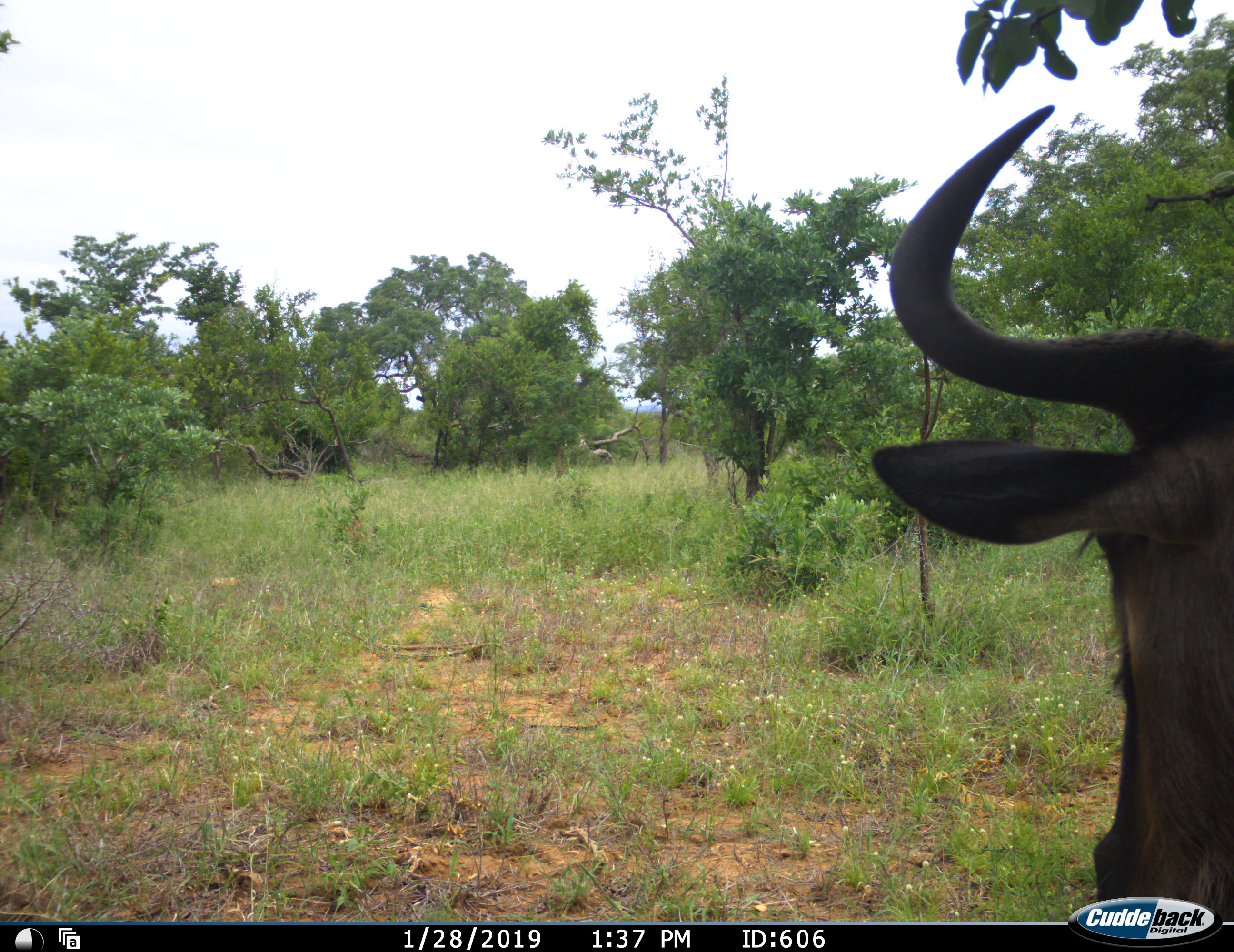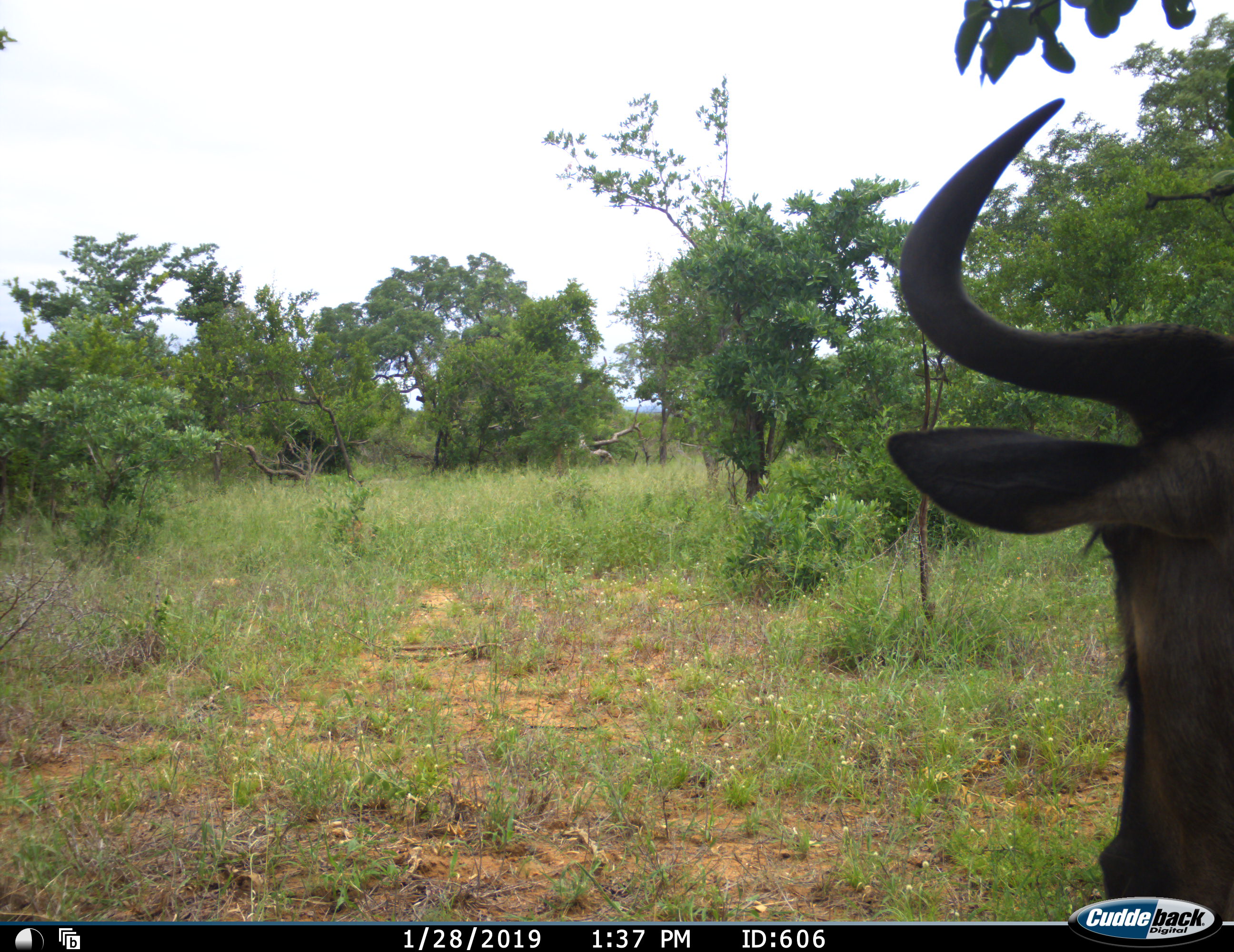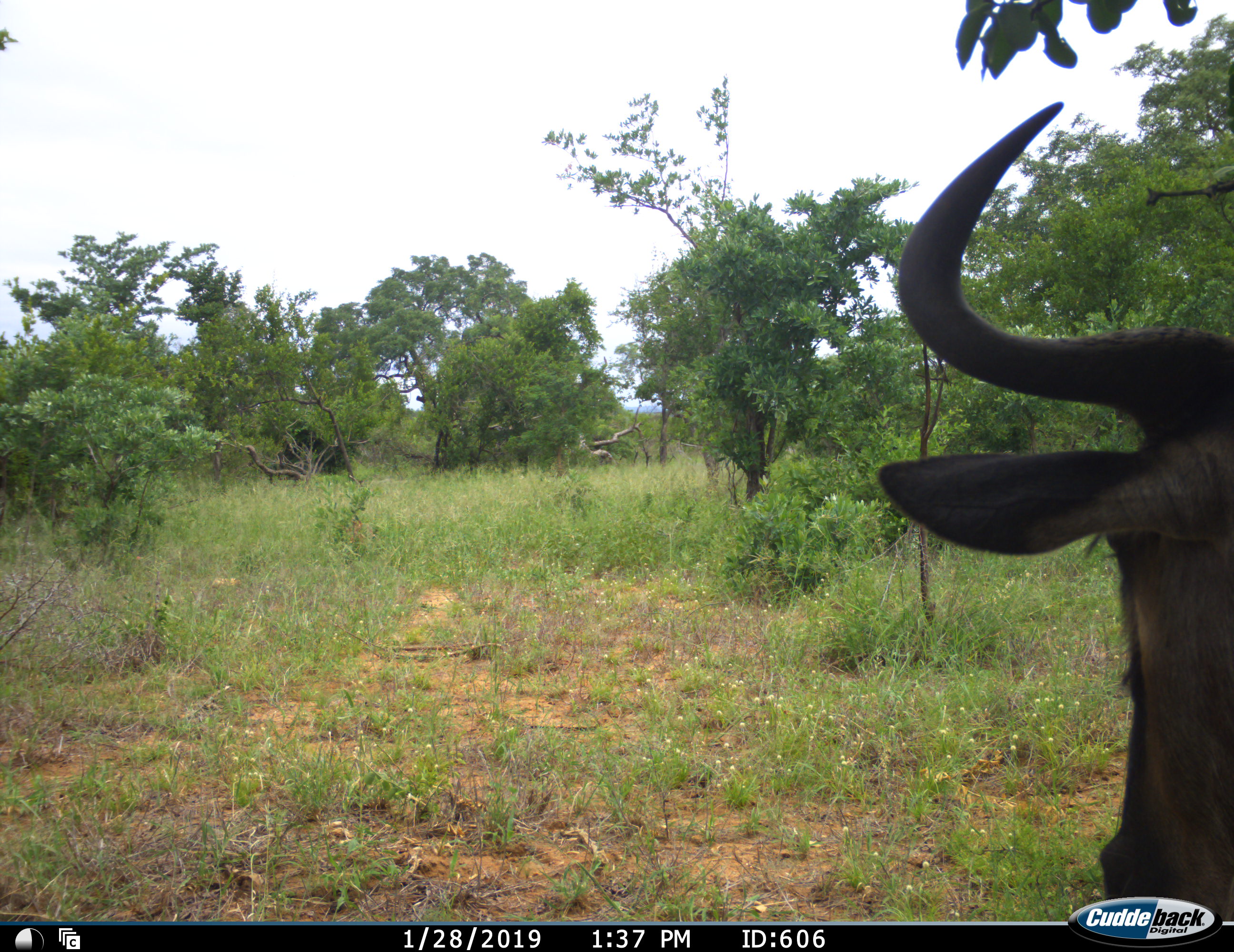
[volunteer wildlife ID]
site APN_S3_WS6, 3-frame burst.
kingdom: Animalia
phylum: Chordata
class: Mammalia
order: Artiodactyla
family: Bovidae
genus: Connochaetes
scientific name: Connochaetes taurinus taurinus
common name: blue wildebeest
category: wildebeestblue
Wildebeestblue (blue wildebeest) (Connochaetes taurinus taurinus), count 1. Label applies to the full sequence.